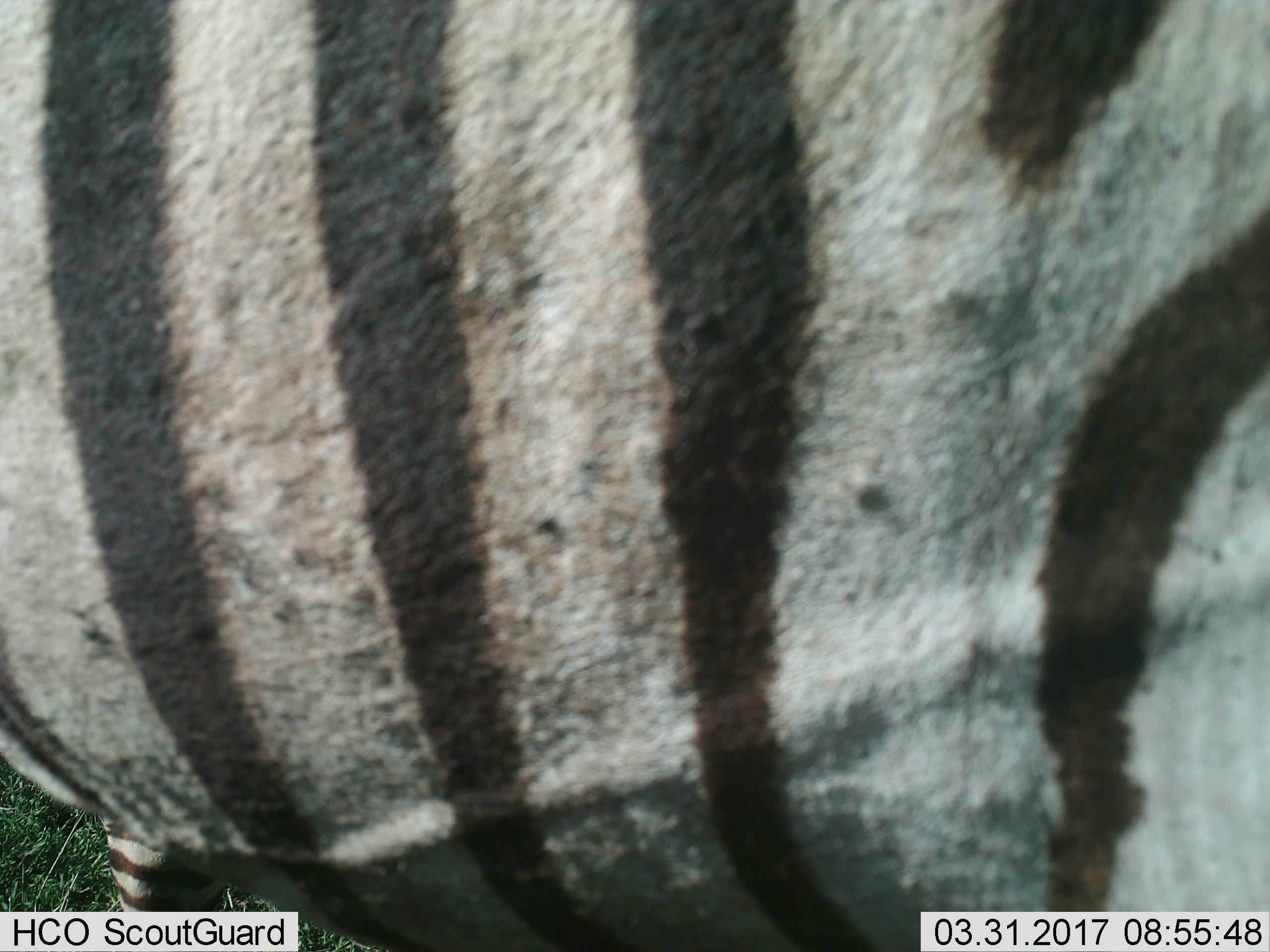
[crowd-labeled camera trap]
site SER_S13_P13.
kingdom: Animalia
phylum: Chordata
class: Mammalia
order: Perissodactyla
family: Equidae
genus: Equus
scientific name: Equus quagga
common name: plains zebra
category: zebraplains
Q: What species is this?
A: Zebraplains (plains zebra) (Equus quagga).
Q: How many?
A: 1.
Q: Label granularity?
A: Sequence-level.